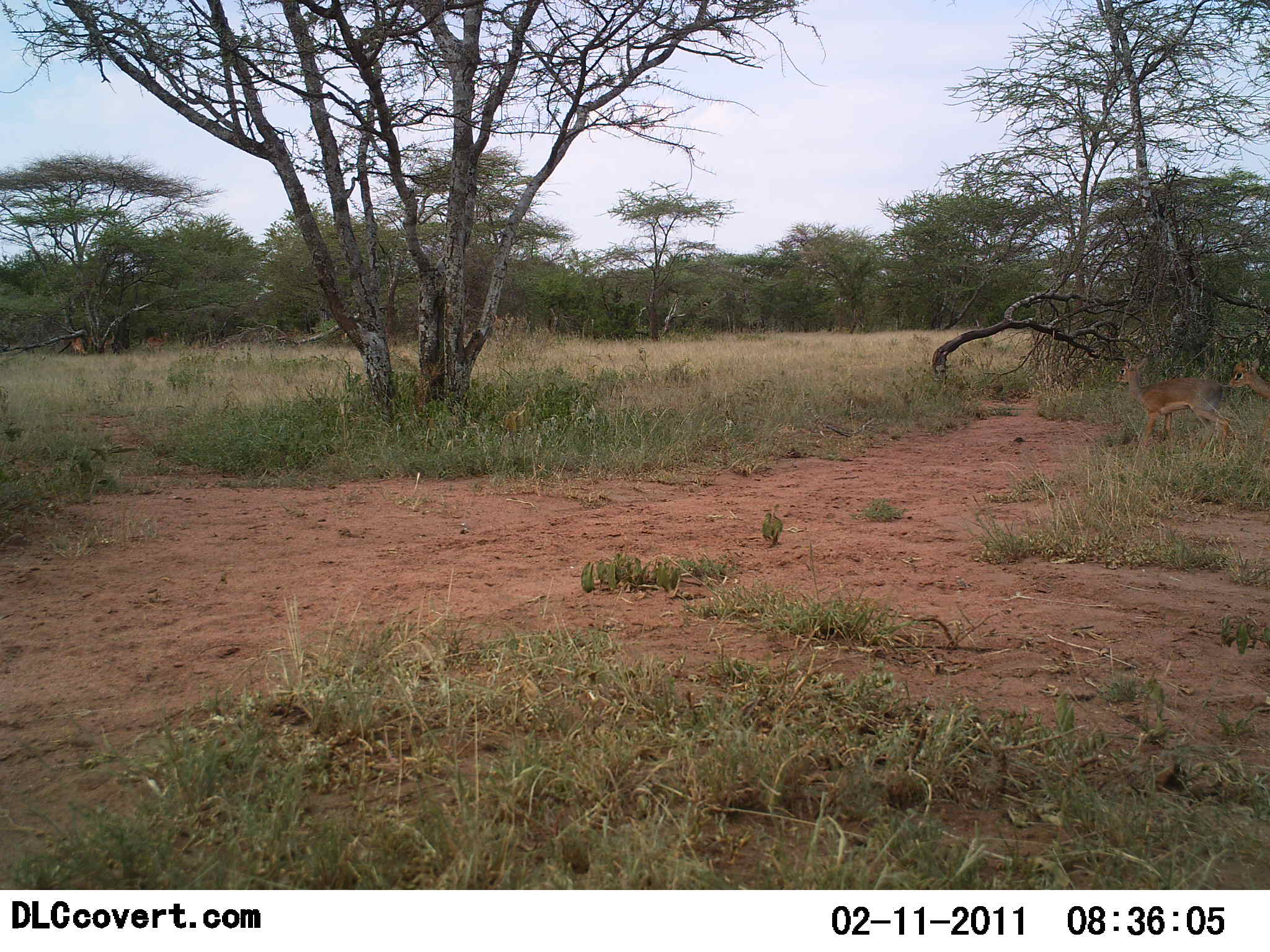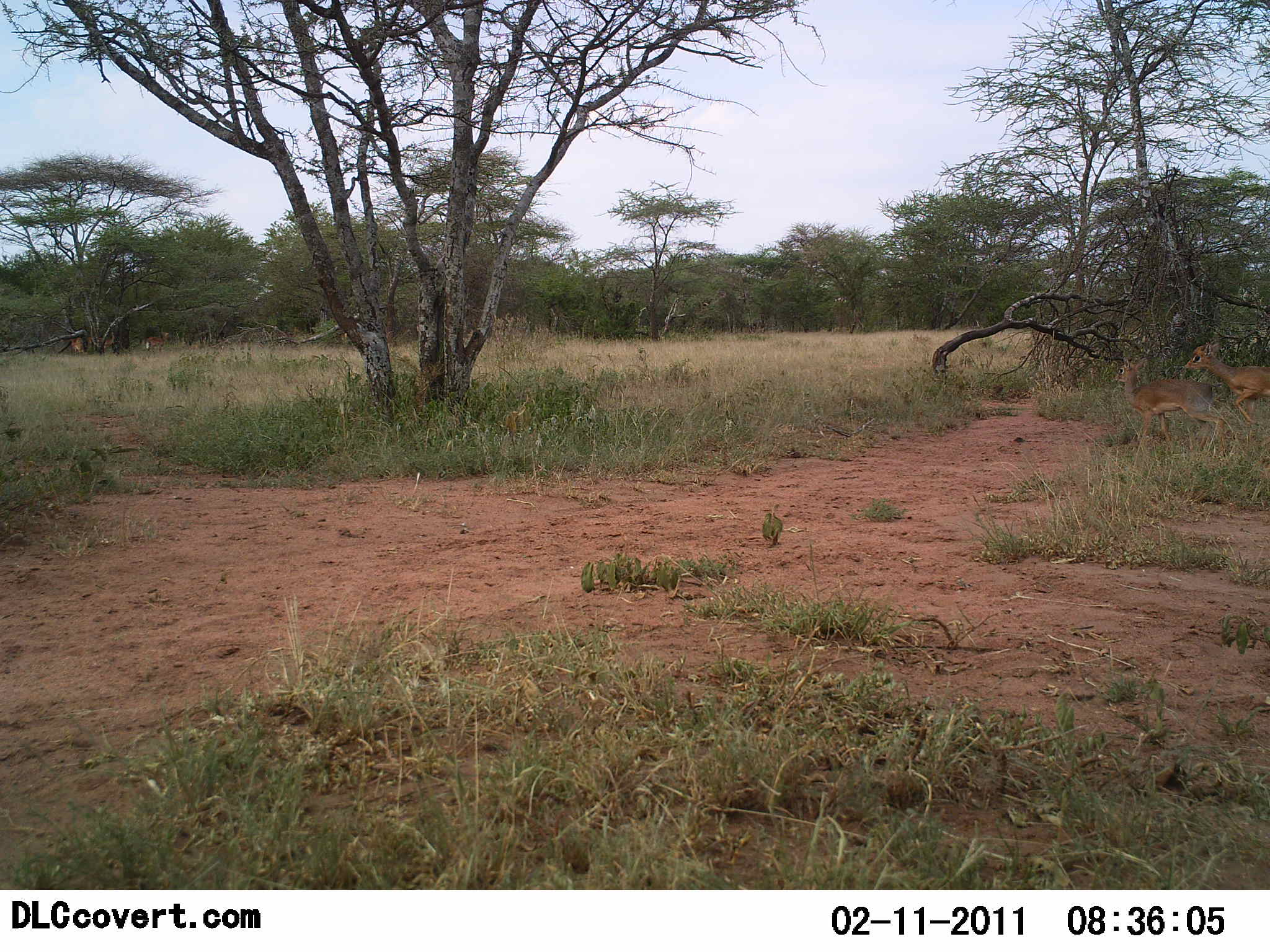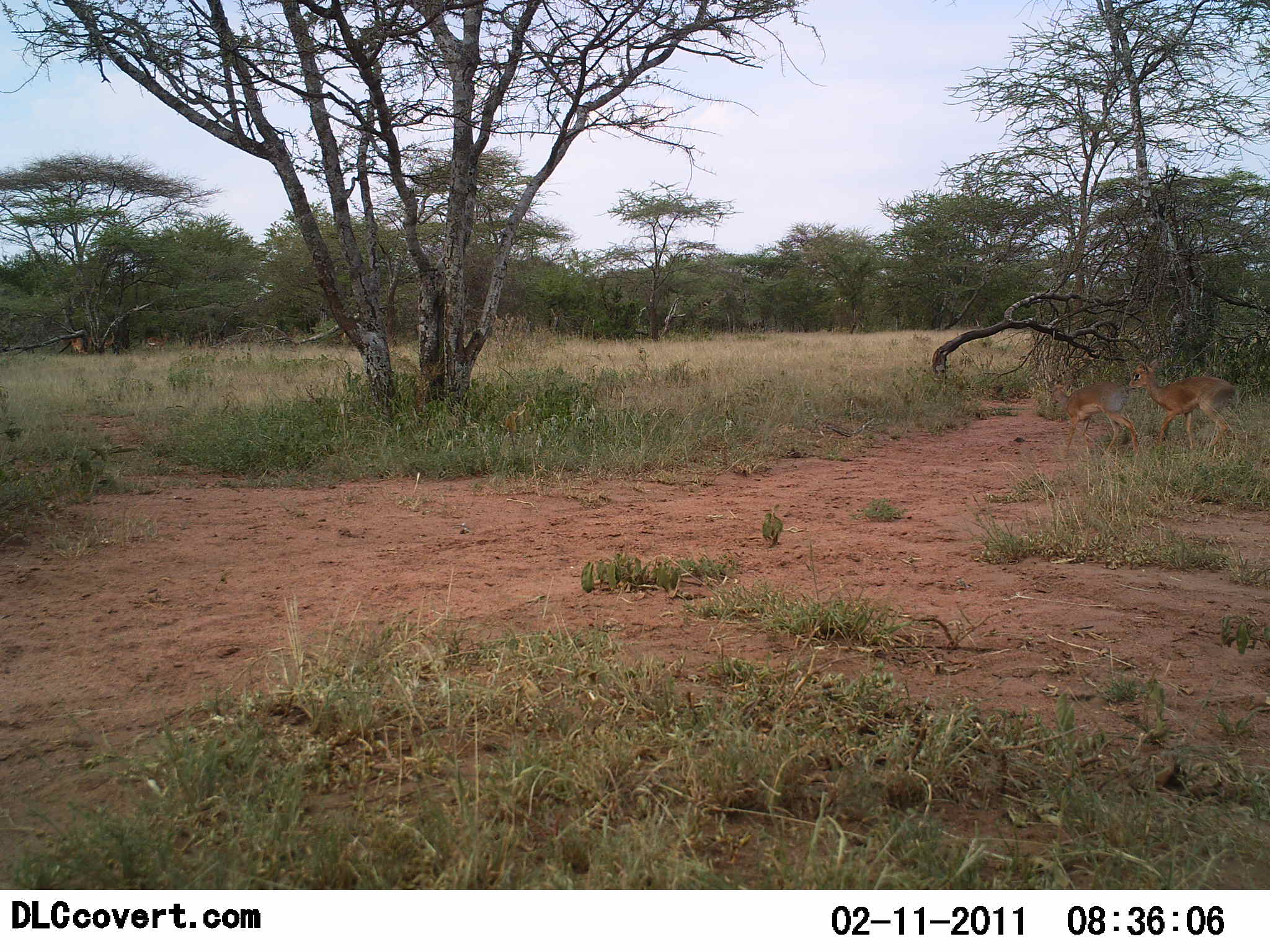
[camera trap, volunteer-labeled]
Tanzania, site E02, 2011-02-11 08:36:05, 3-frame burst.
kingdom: Animalia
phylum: Chordata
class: Mammalia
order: Artiodactyla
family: Bovidae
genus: Madoqua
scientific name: Madoqua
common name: dikdik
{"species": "dikdik (Madoqua)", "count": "2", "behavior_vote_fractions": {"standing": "18%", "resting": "0%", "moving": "91%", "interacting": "0%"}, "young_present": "0%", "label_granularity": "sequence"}